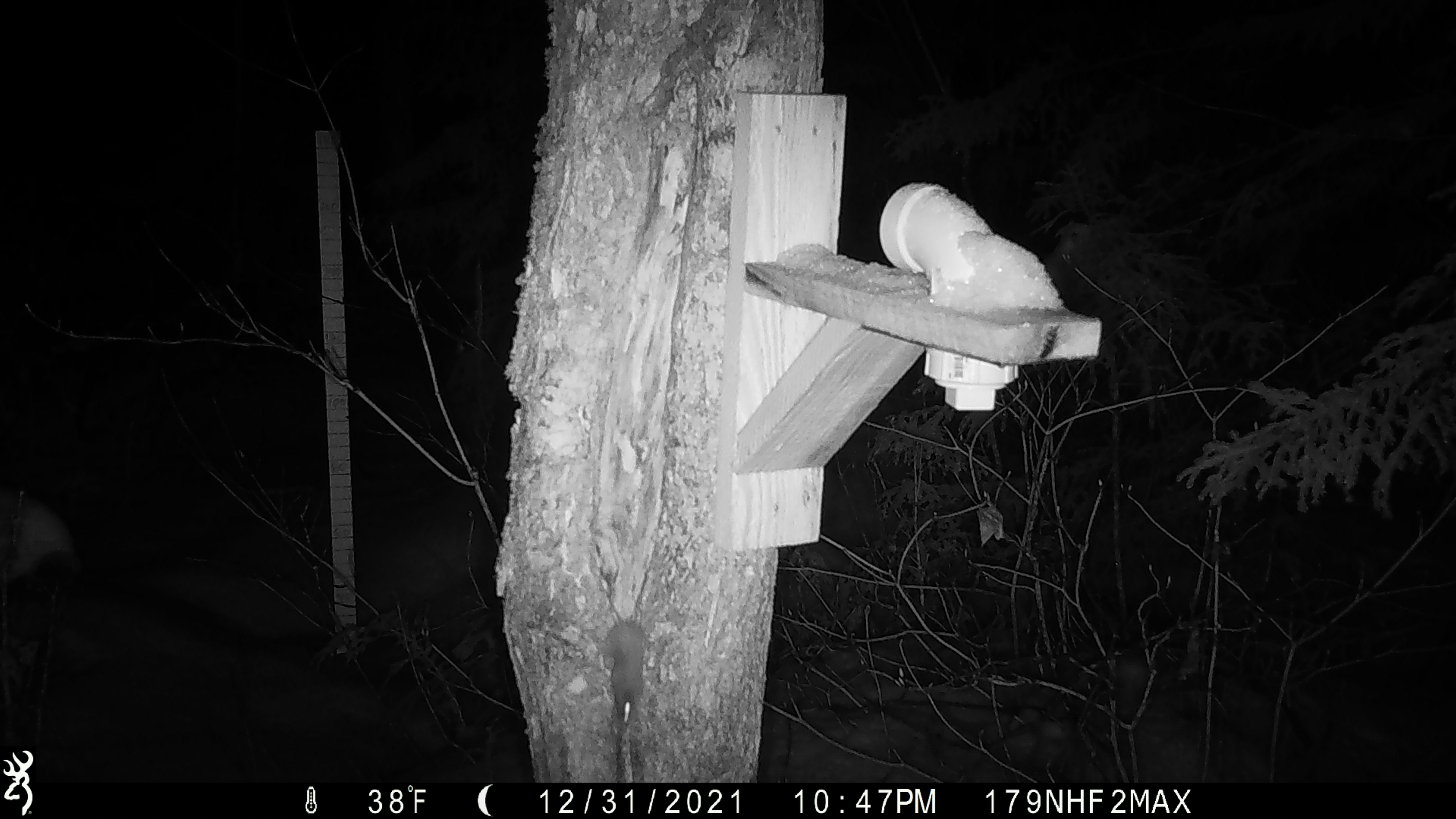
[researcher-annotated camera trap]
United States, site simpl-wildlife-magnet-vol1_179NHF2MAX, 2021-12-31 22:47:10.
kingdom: Animalia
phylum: Chordata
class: Mammalia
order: Rodentia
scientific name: Rodentia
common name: mouse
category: mouse sp.